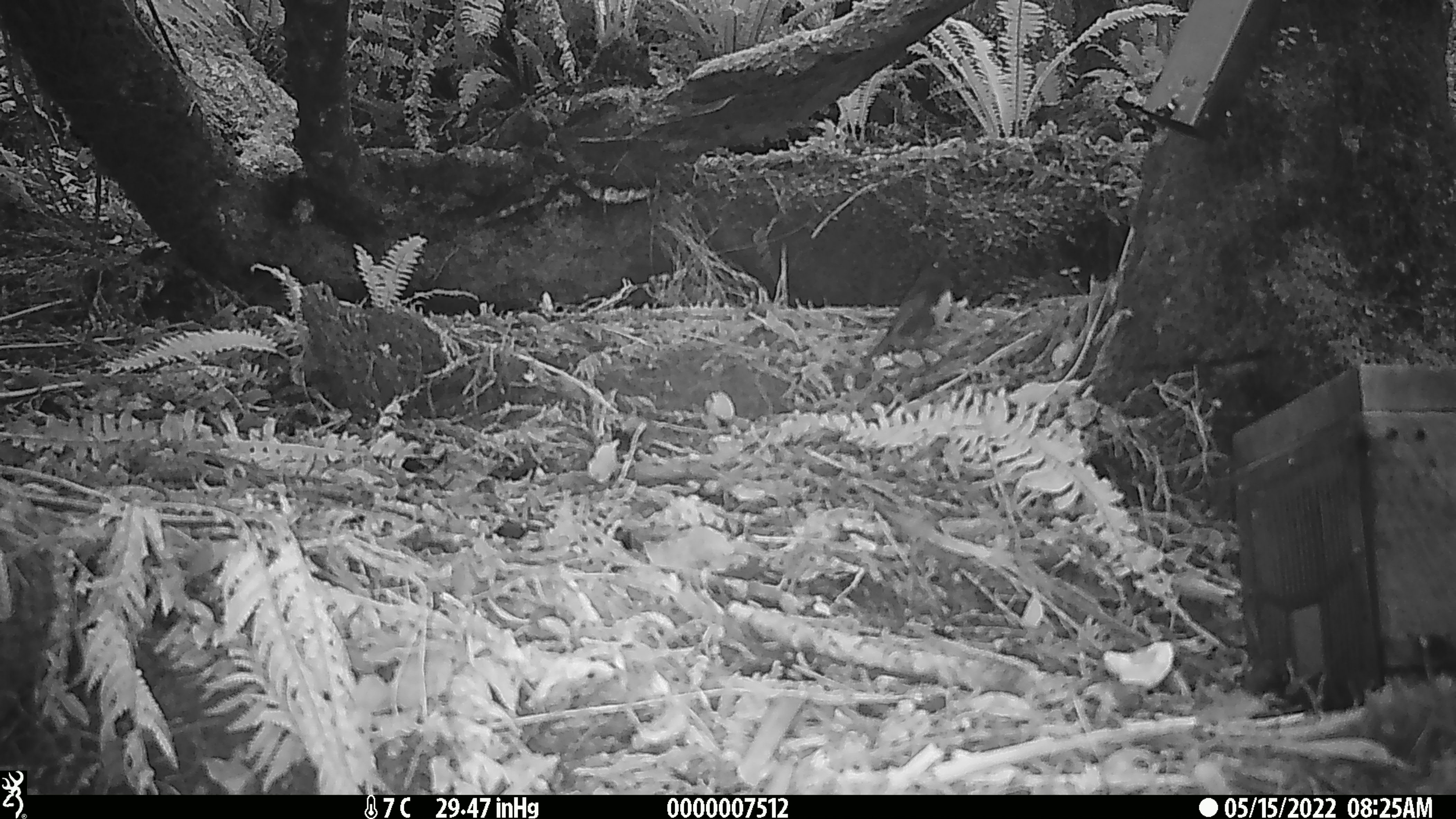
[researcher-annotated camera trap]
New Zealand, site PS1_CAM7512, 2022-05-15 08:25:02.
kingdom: Animalia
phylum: Chordata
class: Aves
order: Passeriformes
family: Petroicidae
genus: Petroica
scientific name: Petroica australis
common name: new zealand robin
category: robin